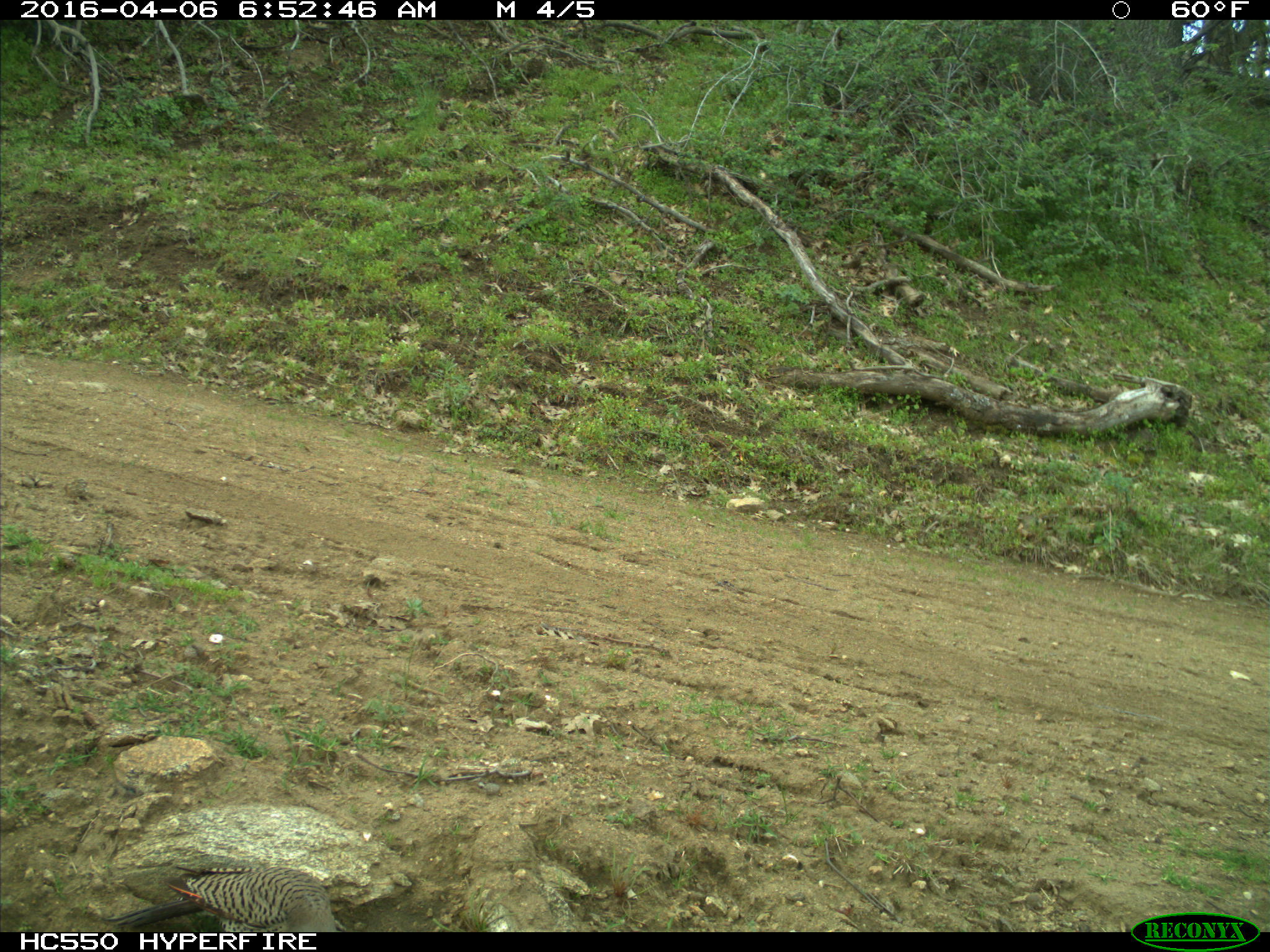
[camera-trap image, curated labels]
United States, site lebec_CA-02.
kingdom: Animalia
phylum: Chordata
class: Aves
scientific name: Aves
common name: birds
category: unidentified bird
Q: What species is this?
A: Unidentified bird (birds) (Aves).